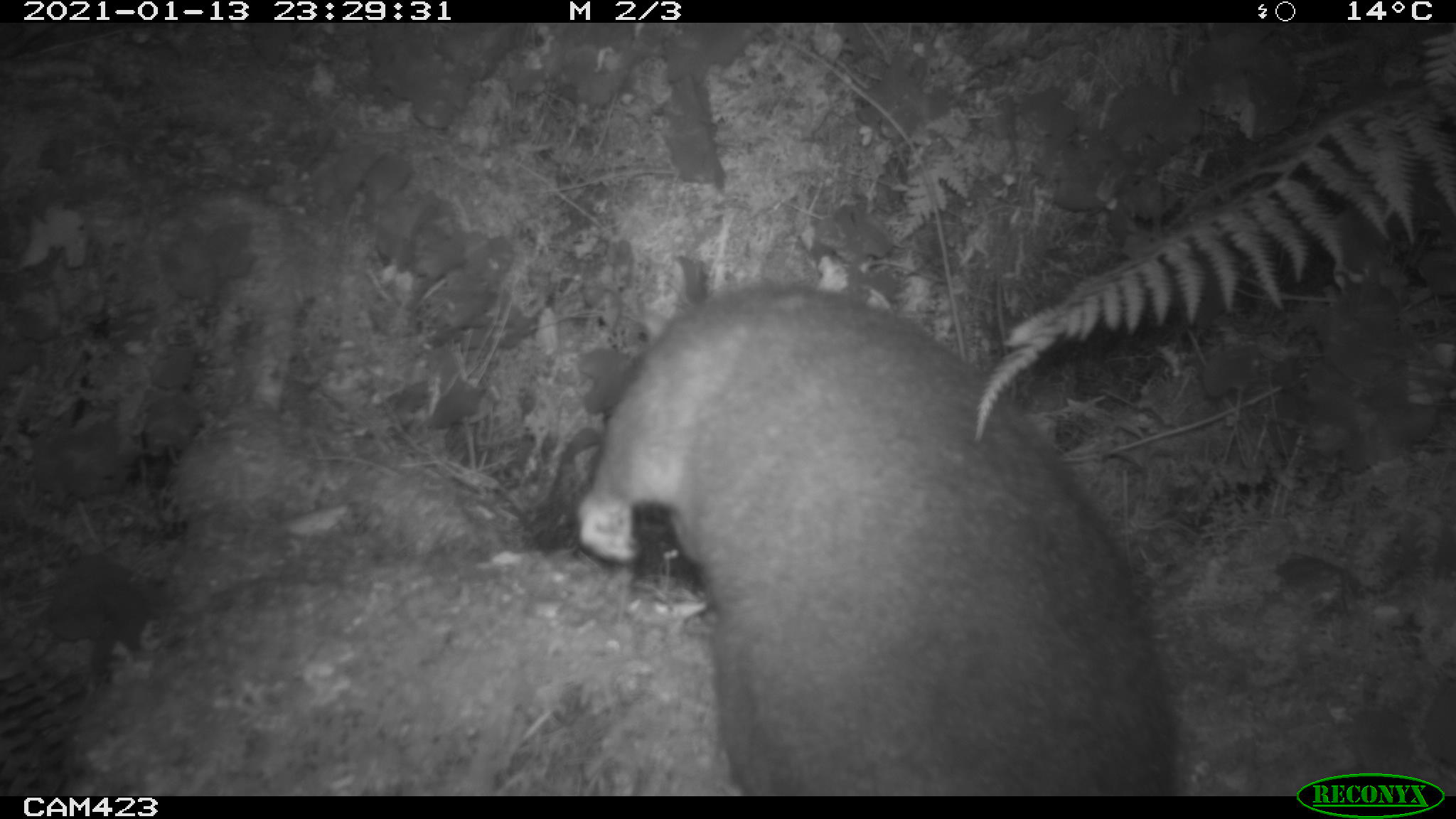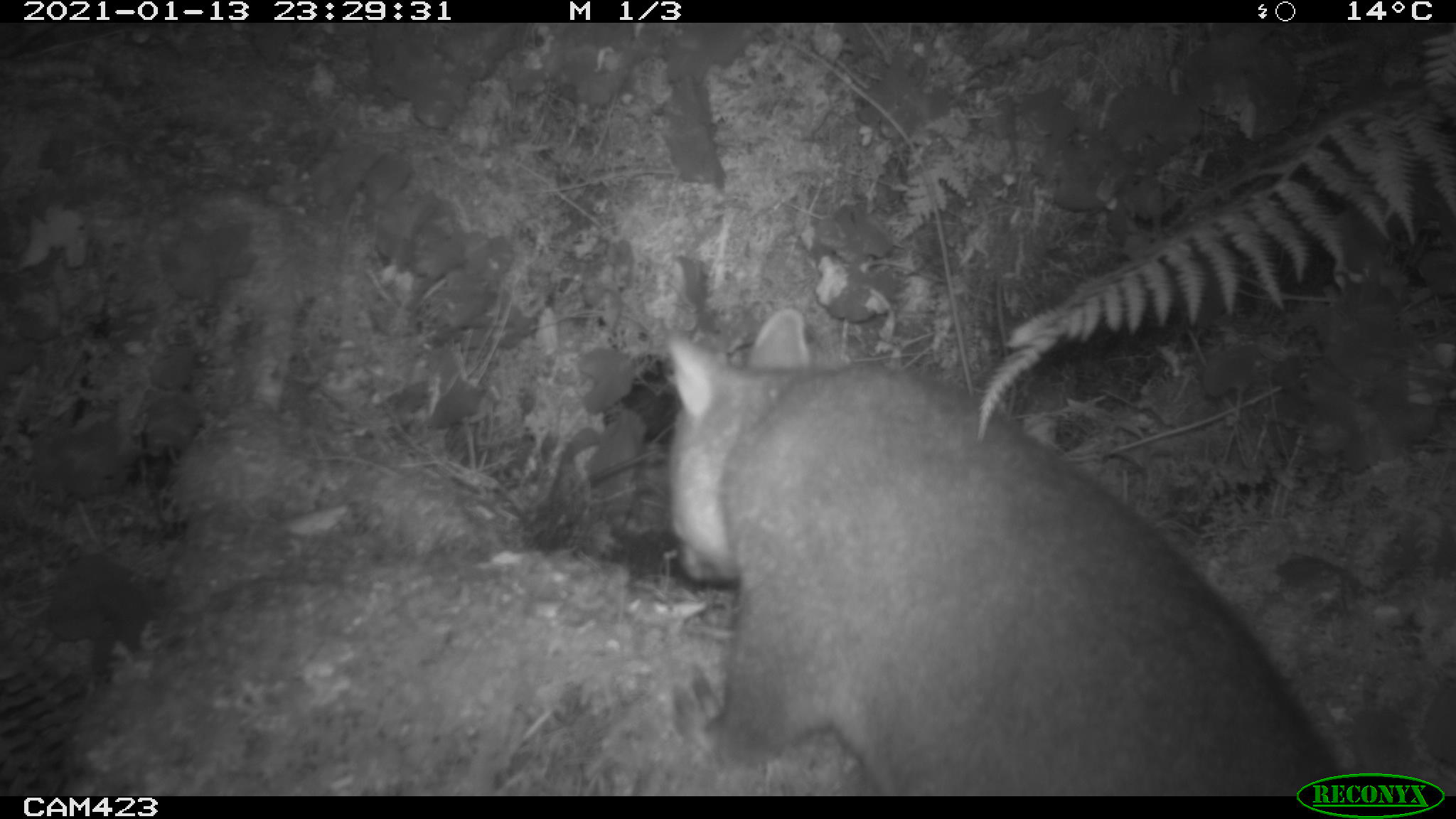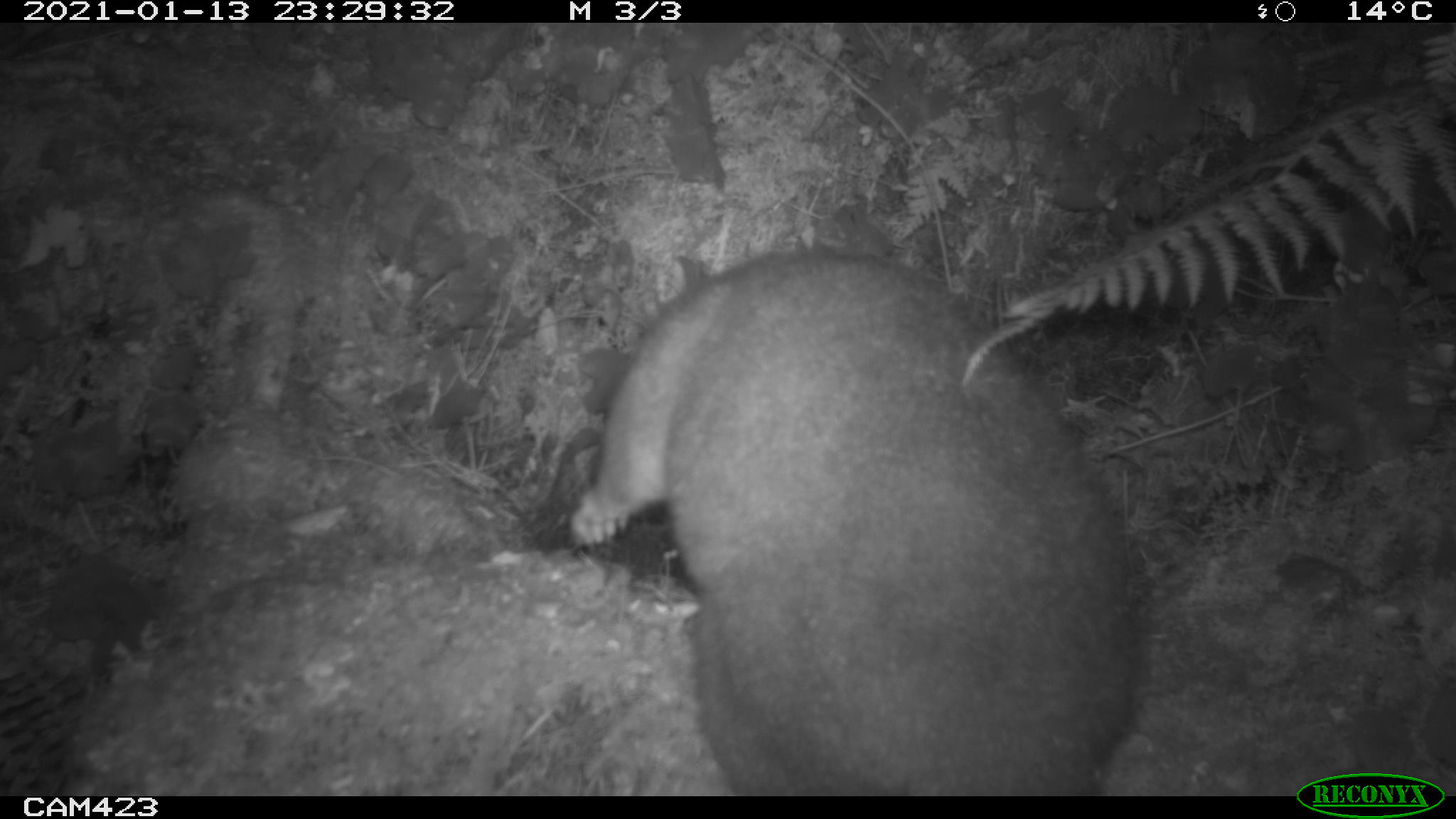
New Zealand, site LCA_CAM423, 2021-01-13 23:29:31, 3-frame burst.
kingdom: Animalia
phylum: Chordata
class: Mammalia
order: Diprotodontia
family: Phalangeridae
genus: Trichosurus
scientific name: Trichosurus vulpecula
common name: common brushtail possum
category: possum